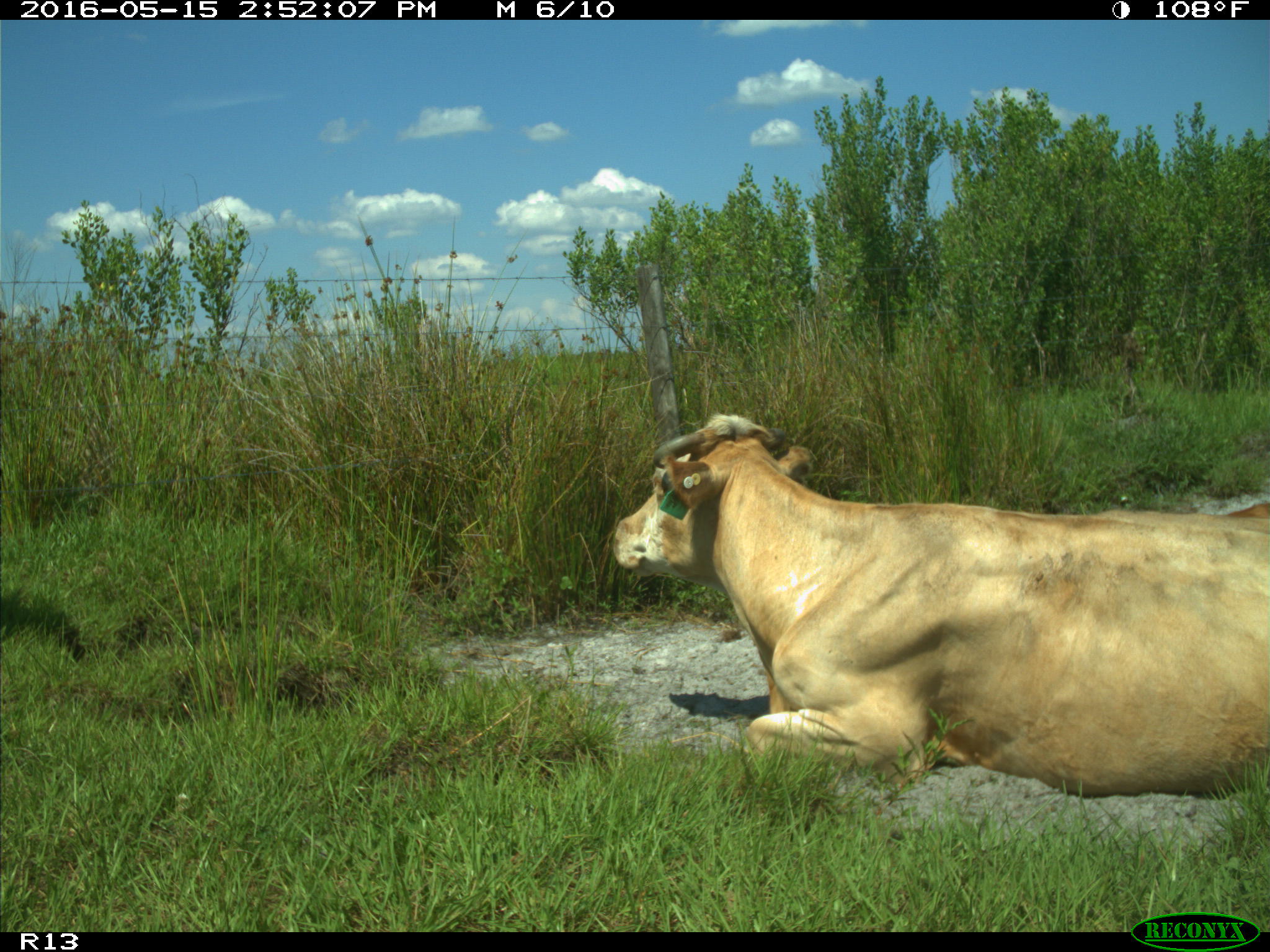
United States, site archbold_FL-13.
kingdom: Animalia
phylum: Chordata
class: Mammalia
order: Artiodactyla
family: Bovidae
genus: Bos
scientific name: Bos taurus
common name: domestic cow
Bos taurus (domestic cow).